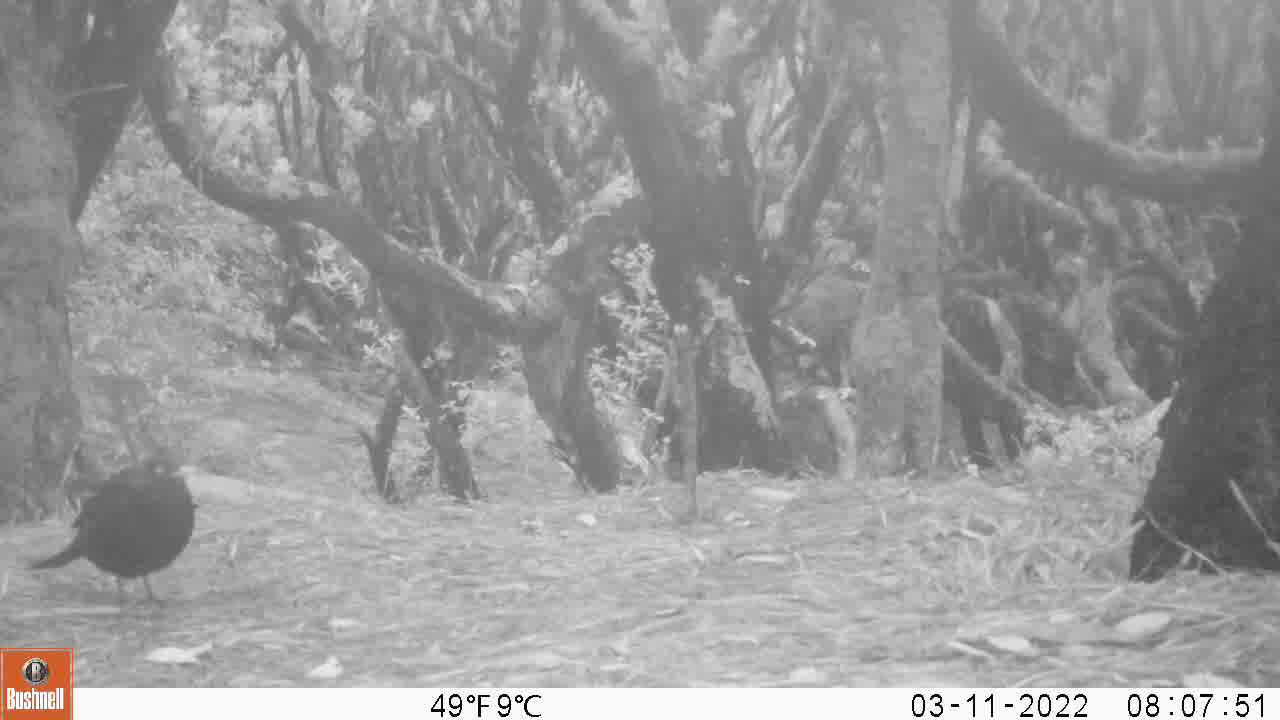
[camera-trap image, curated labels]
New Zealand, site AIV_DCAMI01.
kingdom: Animalia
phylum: Chordata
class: Aves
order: Passeriformes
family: Turdidae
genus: Turdus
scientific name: Turdus merula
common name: eurasian blackbird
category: blackbird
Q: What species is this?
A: Blackbird (eurasian blackbird) (Turdus merula).